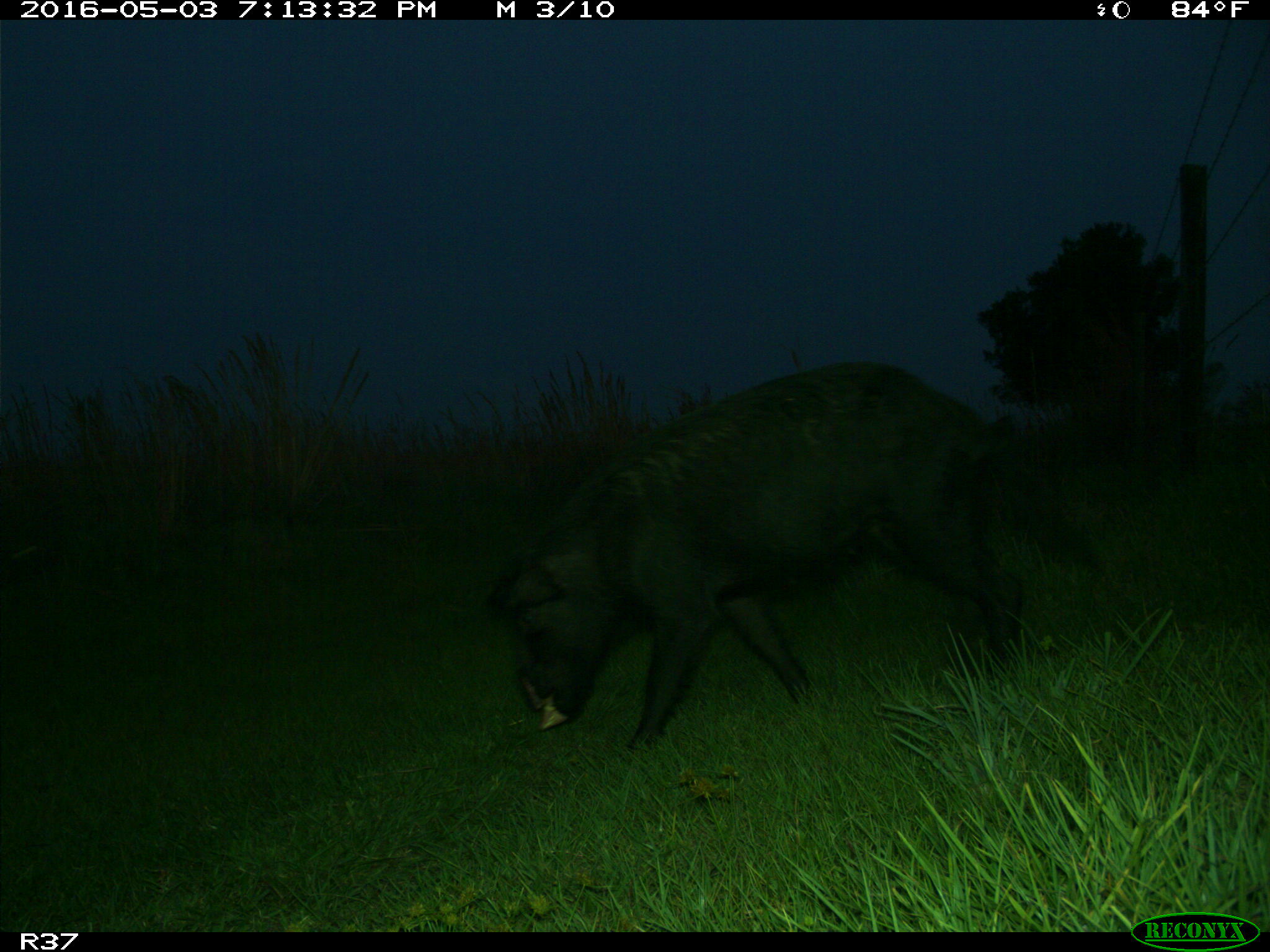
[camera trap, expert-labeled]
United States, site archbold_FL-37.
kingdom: Animalia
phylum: Chordata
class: Mammalia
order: Artiodactyla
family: Suidae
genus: Sus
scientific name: Sus scrofa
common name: wild boar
Sus scrofa (wild boar).